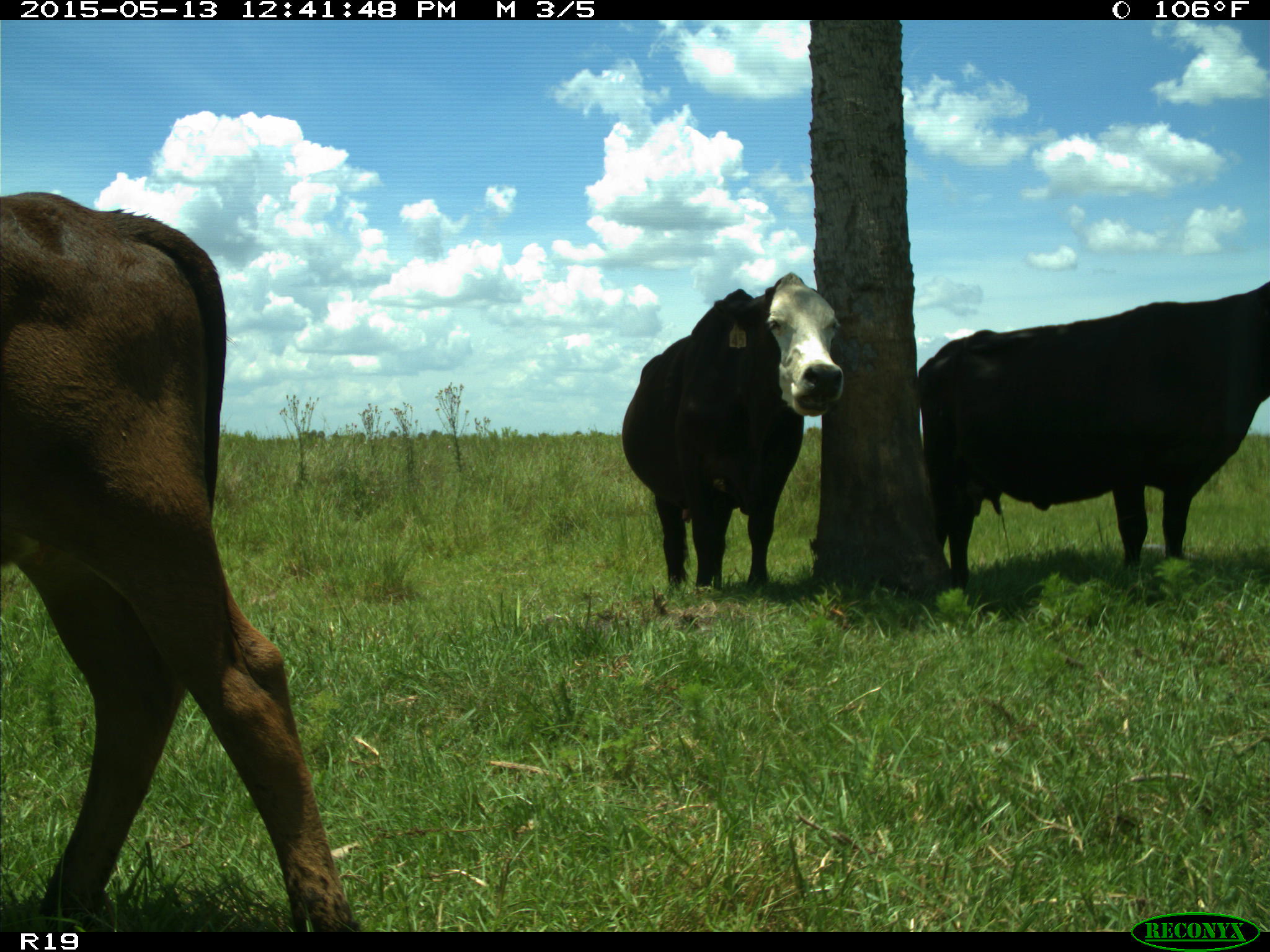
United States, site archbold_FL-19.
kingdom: Animalia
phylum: Chordata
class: Mammalia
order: Artiodactyla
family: Bovidae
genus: Bos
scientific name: Bos taurus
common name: domestic cow